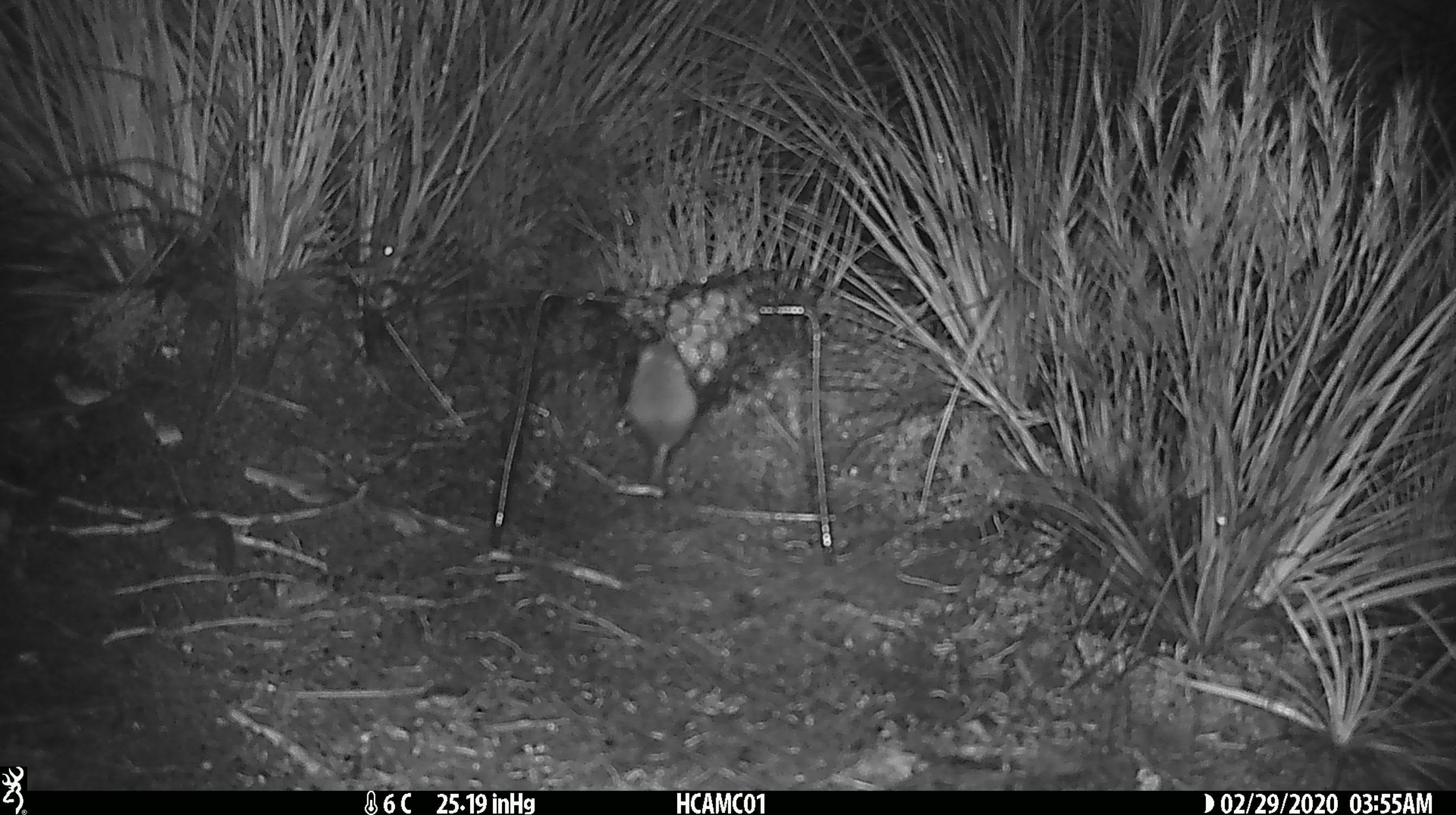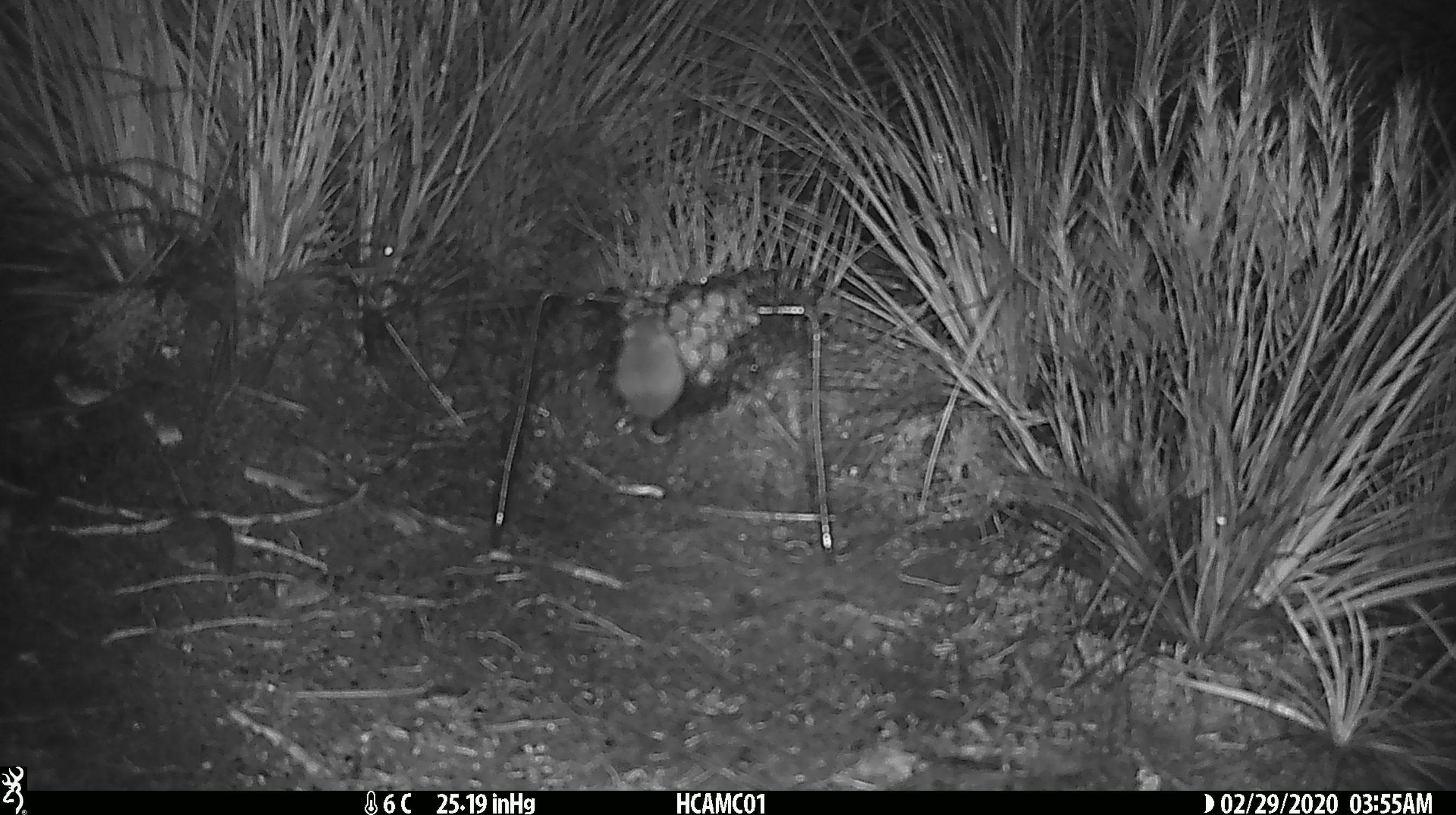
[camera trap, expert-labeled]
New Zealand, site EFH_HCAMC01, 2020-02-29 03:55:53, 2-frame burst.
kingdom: Animalia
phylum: Chordata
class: Mammalia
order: Rodentia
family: Muridae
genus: Mus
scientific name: Mus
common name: mouse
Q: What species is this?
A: Mouse (Mus).